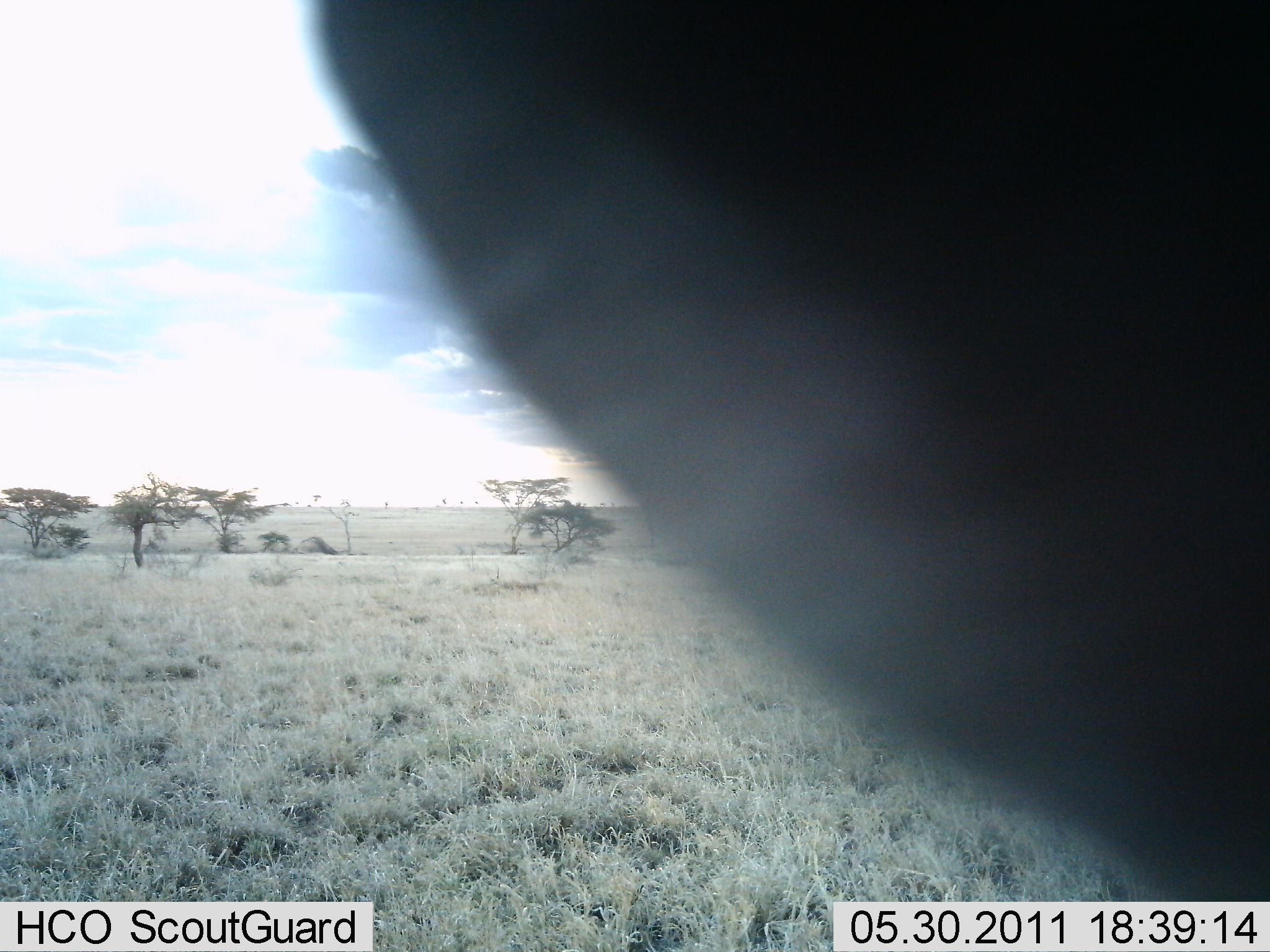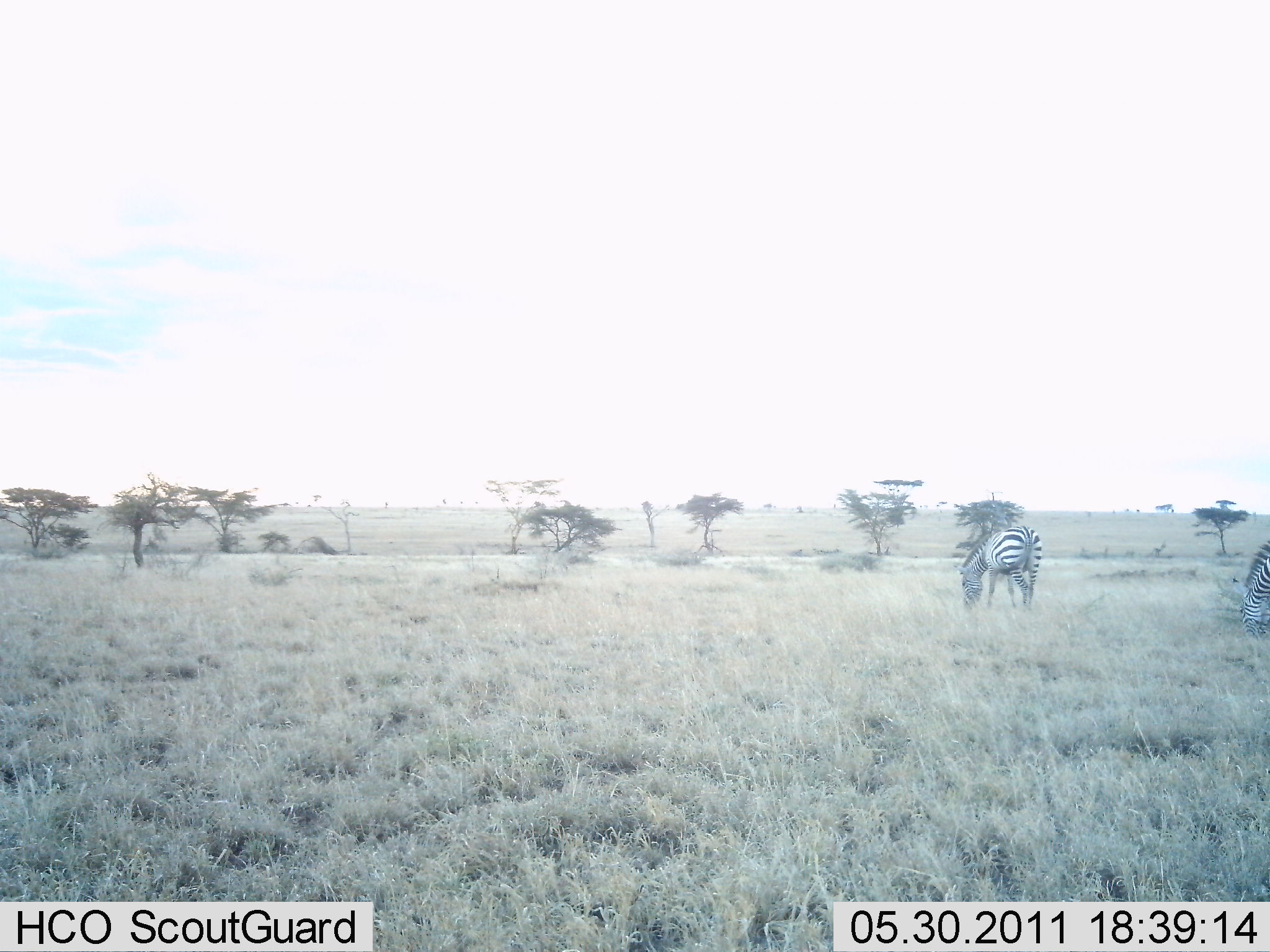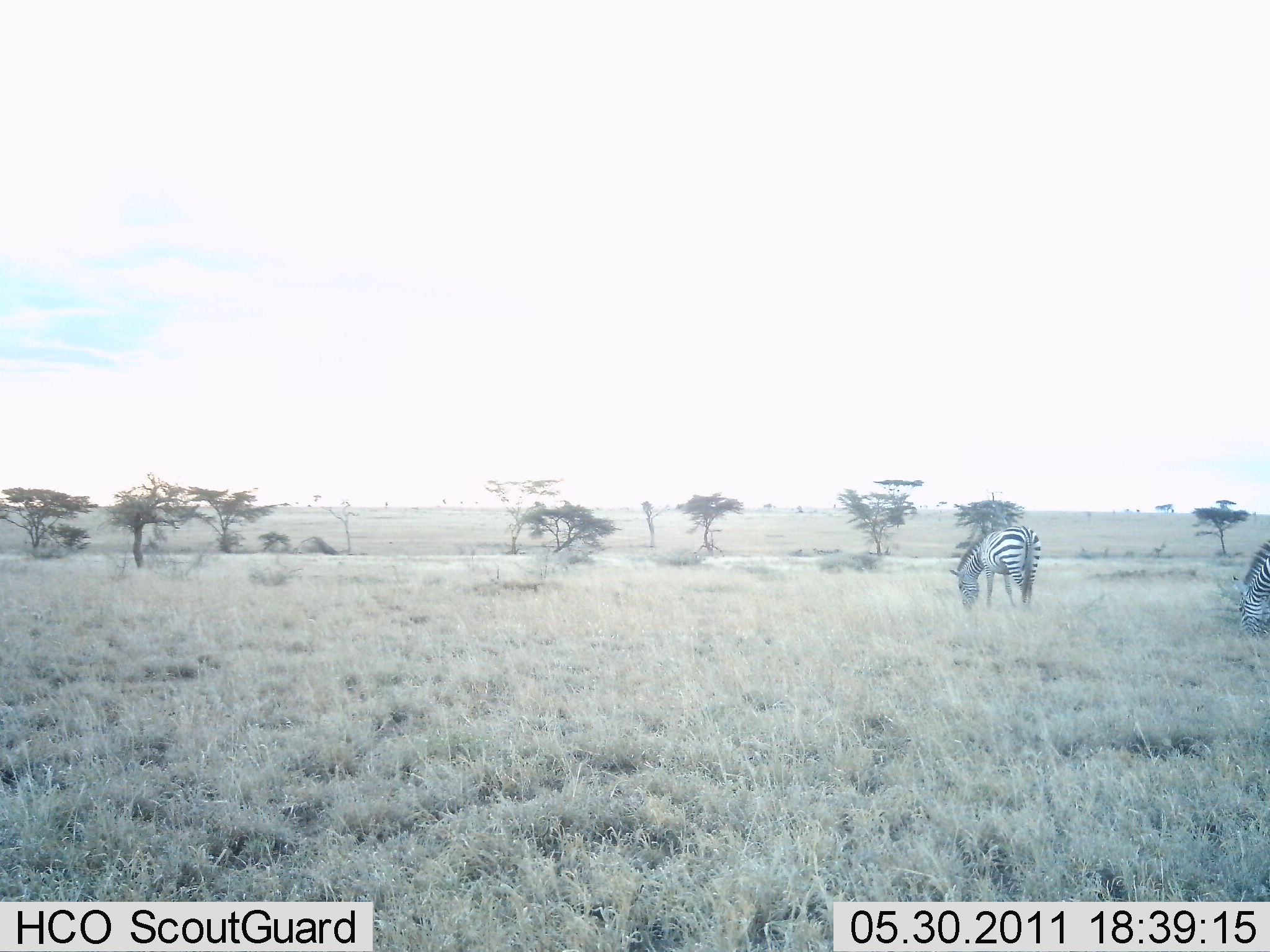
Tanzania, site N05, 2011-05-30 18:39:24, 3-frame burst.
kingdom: Animalia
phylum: Chordata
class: Mammalia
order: Perissodactyla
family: Equidae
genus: Equus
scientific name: Equus quagga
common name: plains zebra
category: zebra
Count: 3.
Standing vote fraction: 17%.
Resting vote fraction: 0%.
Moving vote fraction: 8%.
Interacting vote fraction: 8%.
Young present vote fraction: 0%.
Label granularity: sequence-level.